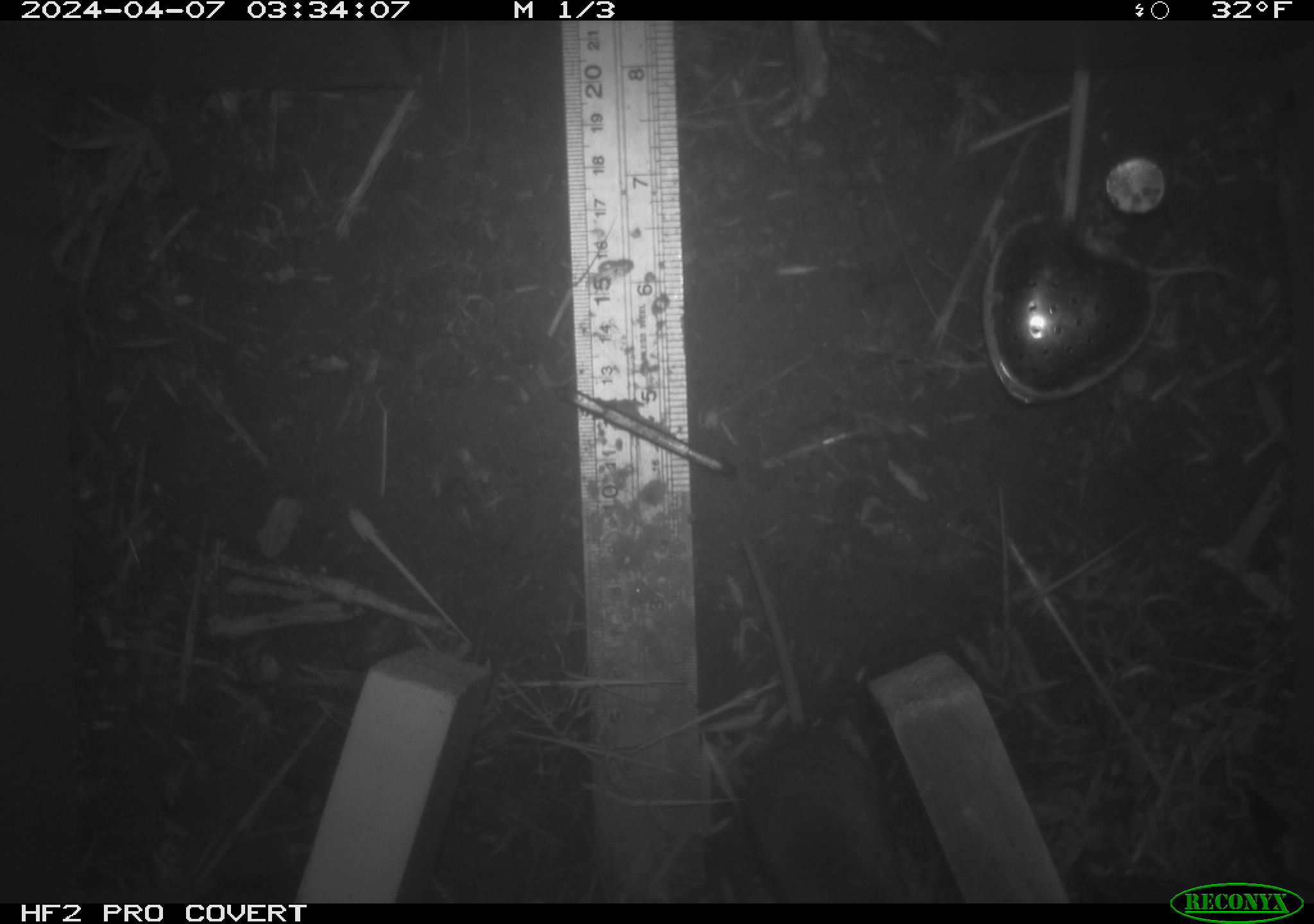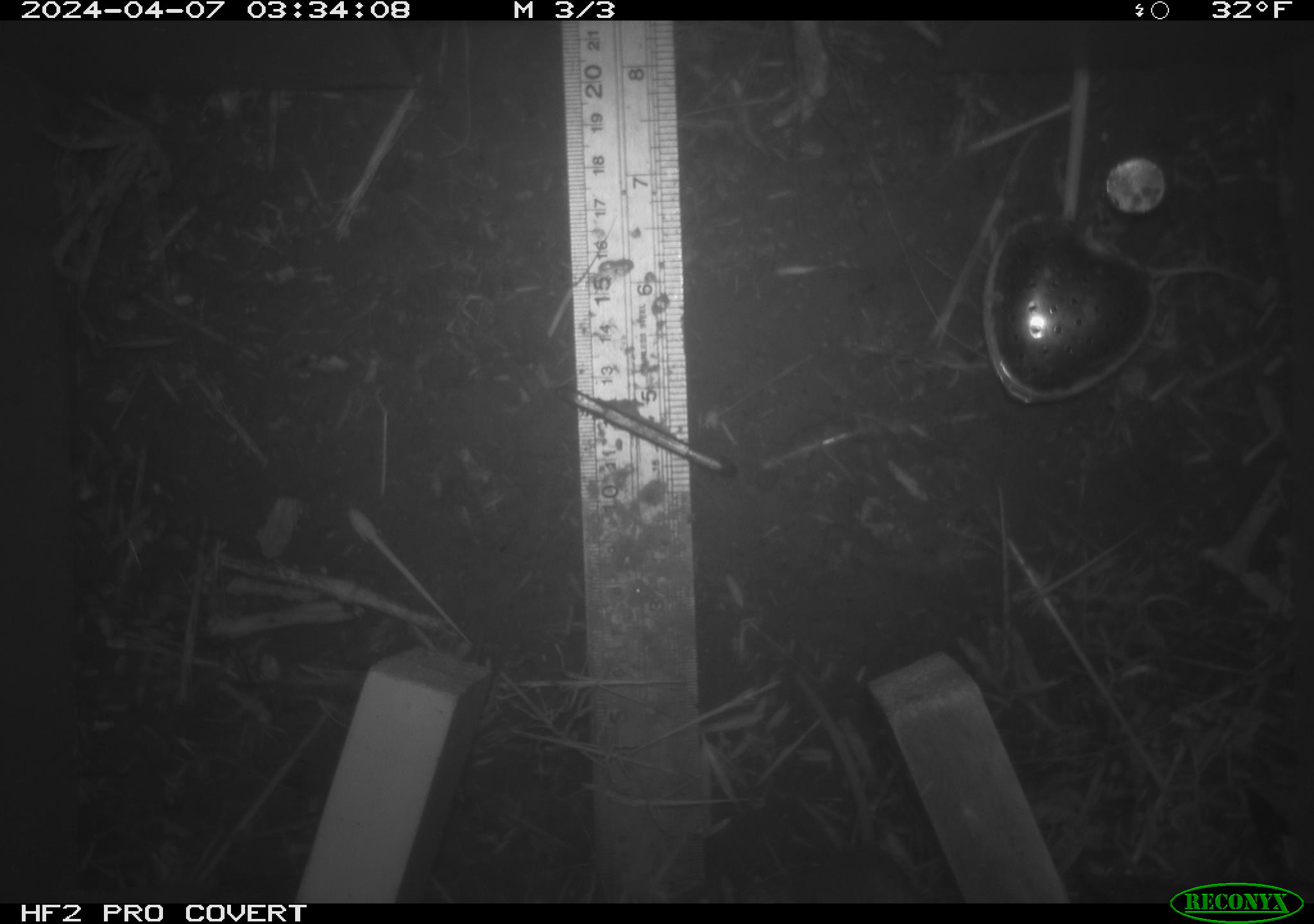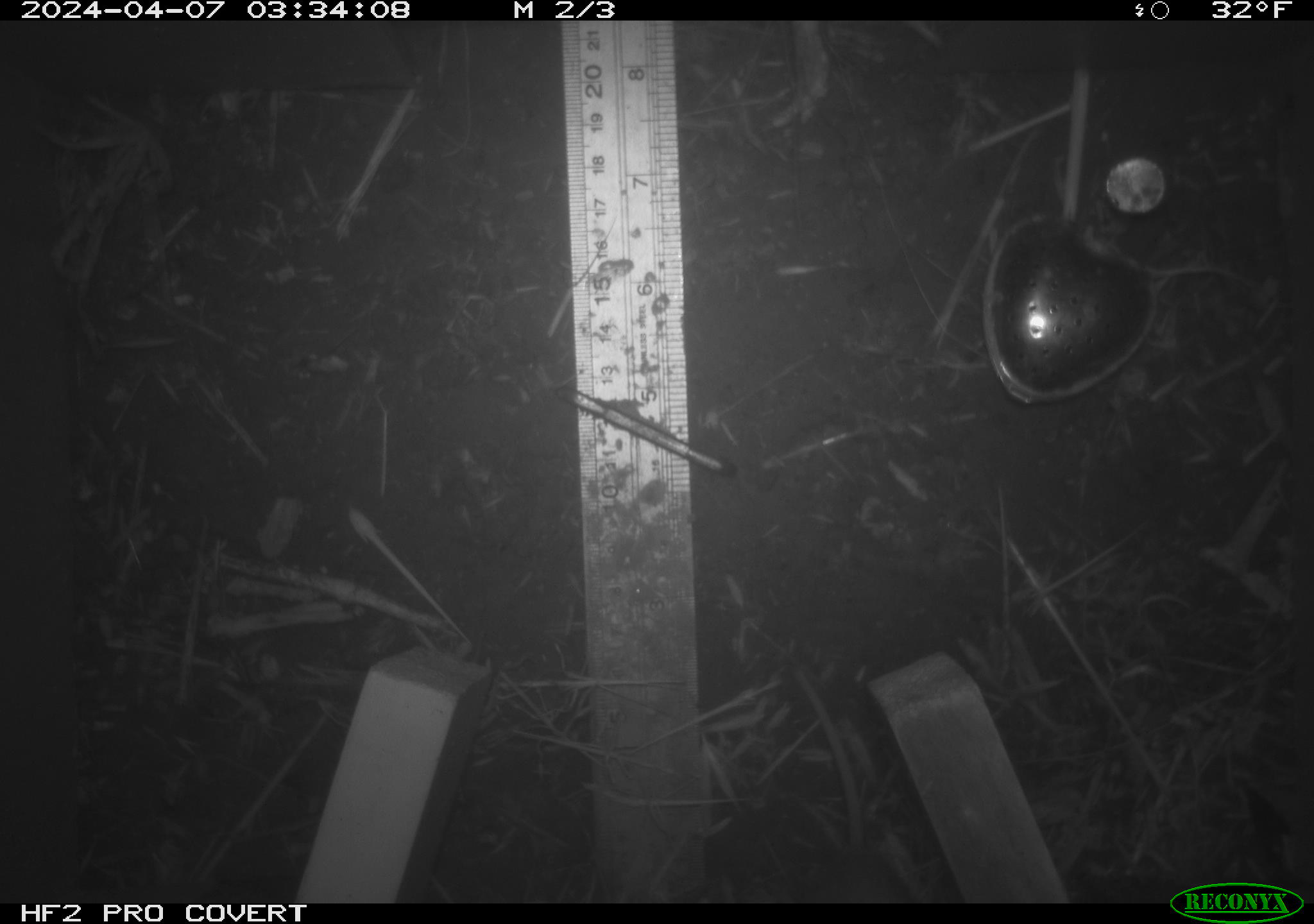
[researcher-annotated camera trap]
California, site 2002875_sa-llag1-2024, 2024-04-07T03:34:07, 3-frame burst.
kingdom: Animalia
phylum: Chordata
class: Mammalia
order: Rodentia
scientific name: Rodentia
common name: mouse species